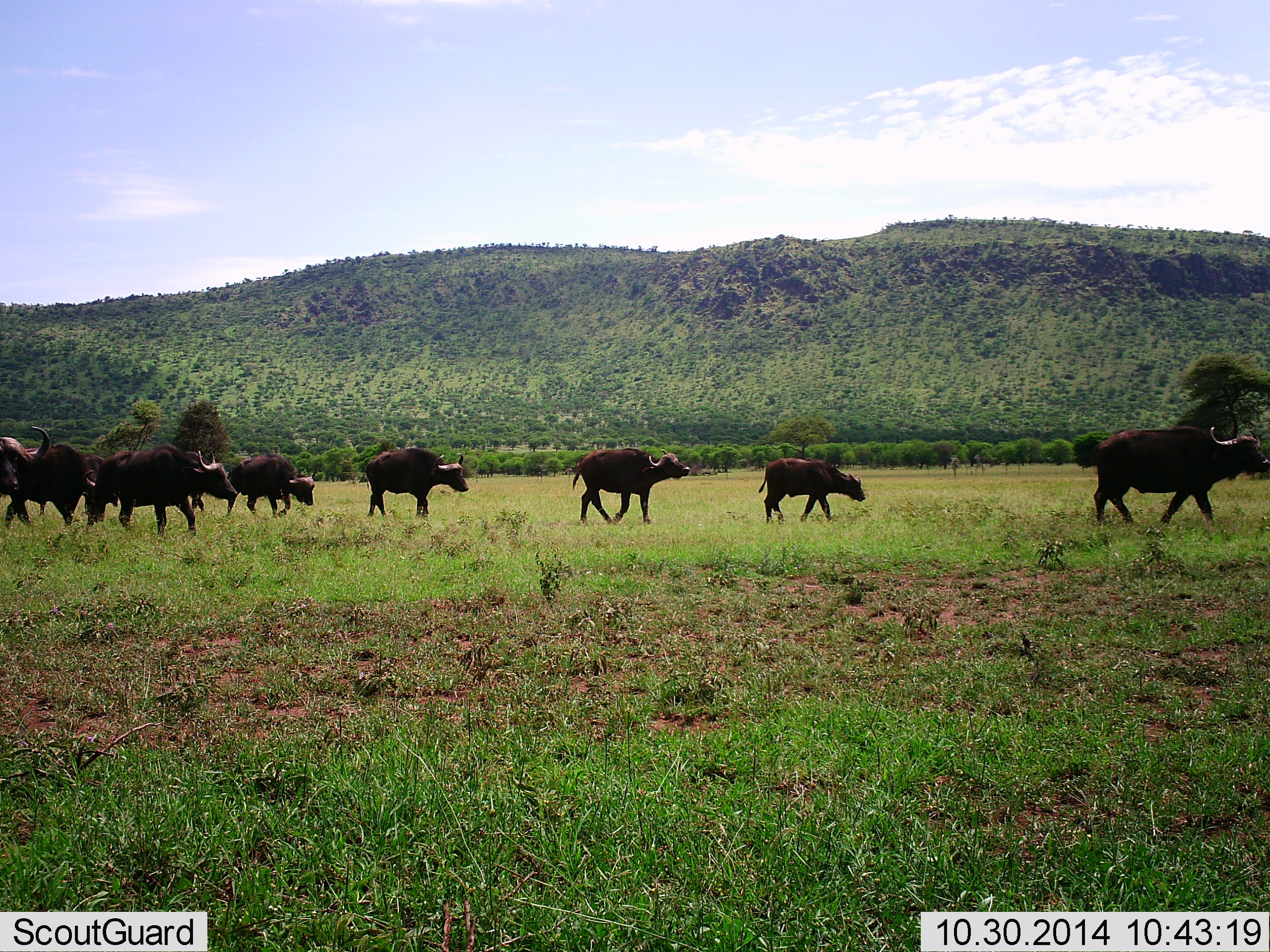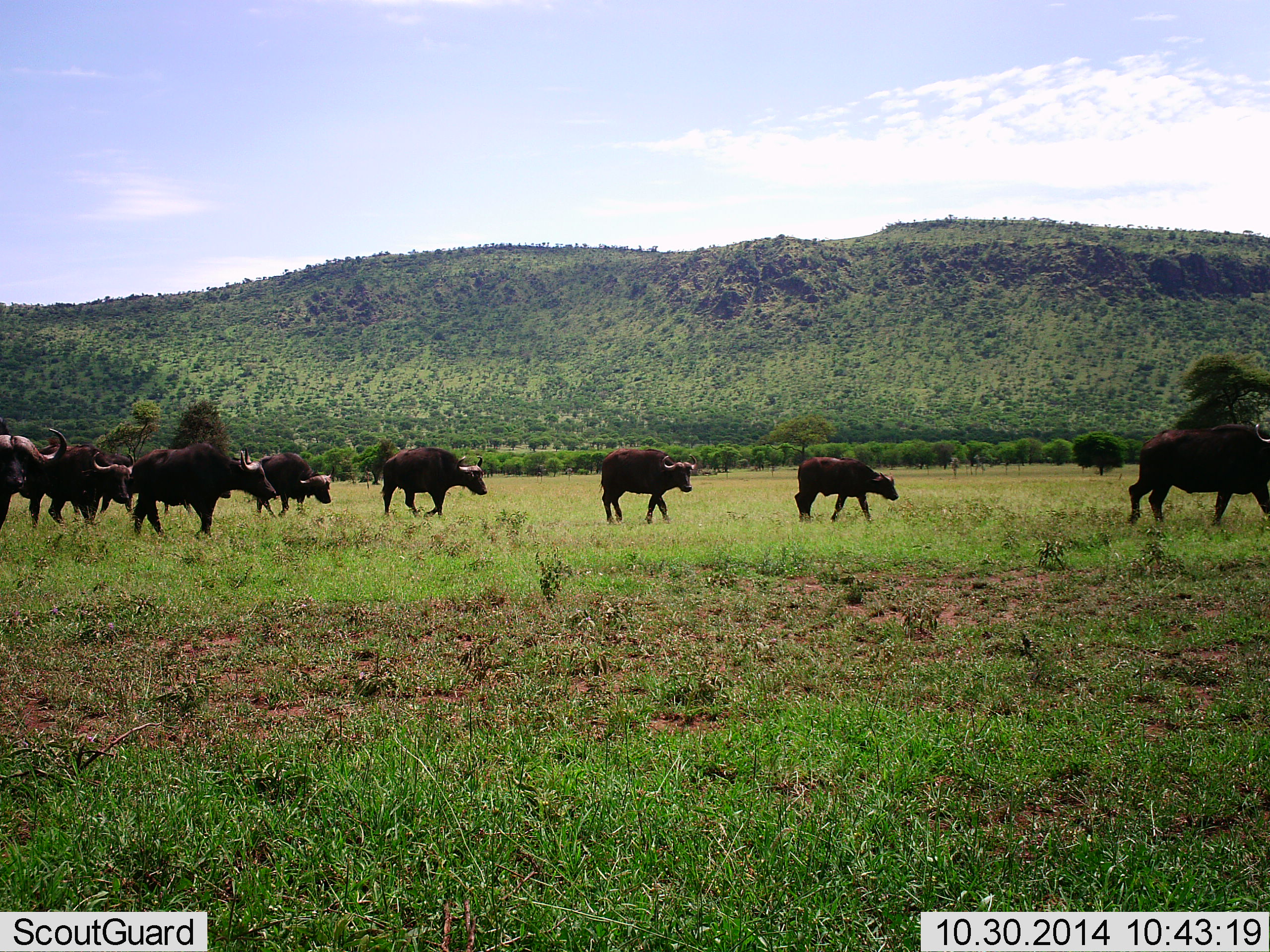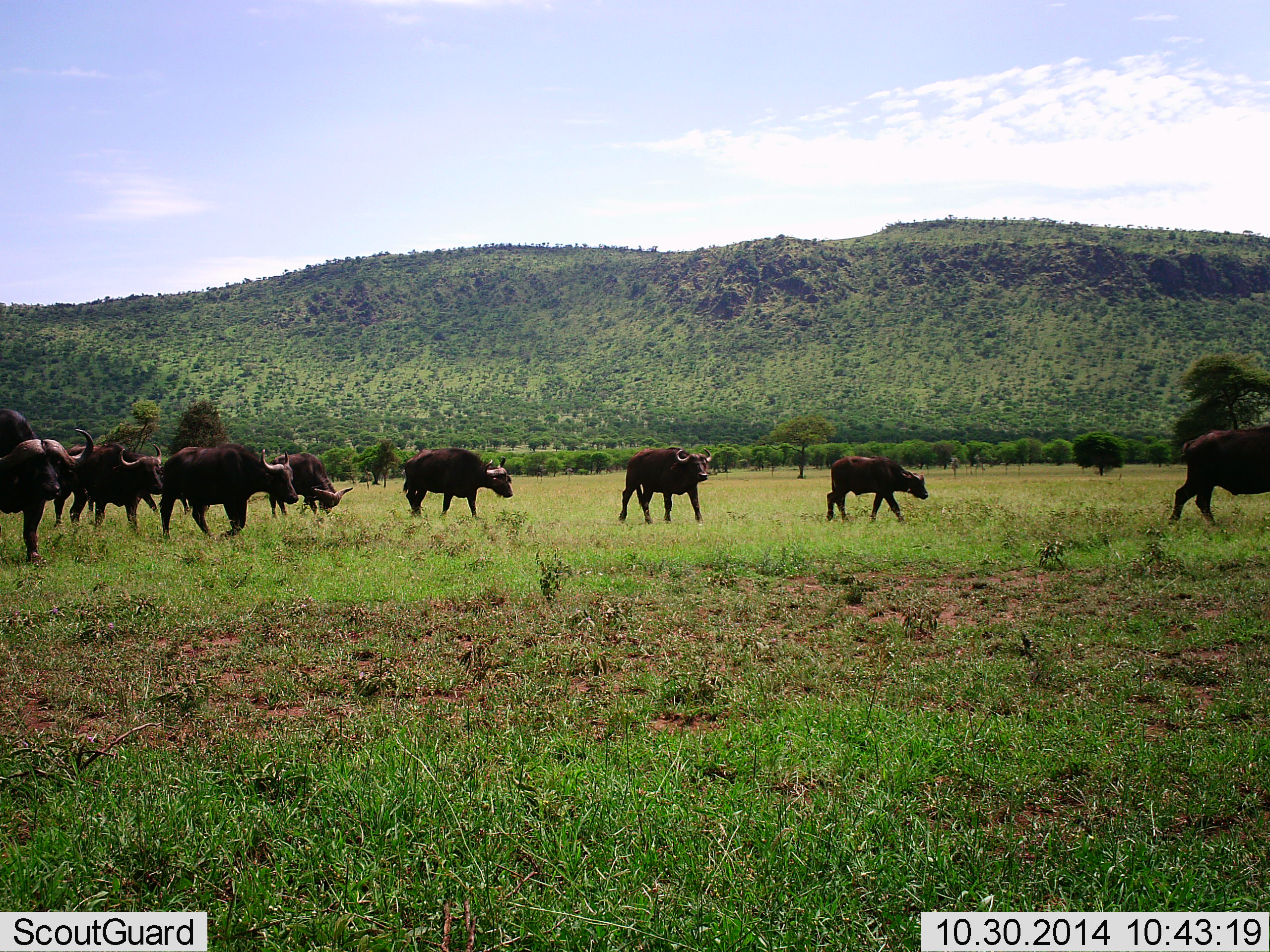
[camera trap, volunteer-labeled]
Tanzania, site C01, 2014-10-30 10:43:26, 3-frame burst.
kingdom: Animalia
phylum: Chordata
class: Mammalia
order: Artiodactyla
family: Bovidae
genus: Syncerus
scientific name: Syncerus caffer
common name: cape buffalo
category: buffalo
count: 9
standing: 0%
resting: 0%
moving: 100%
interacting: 0%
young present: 10%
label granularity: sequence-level